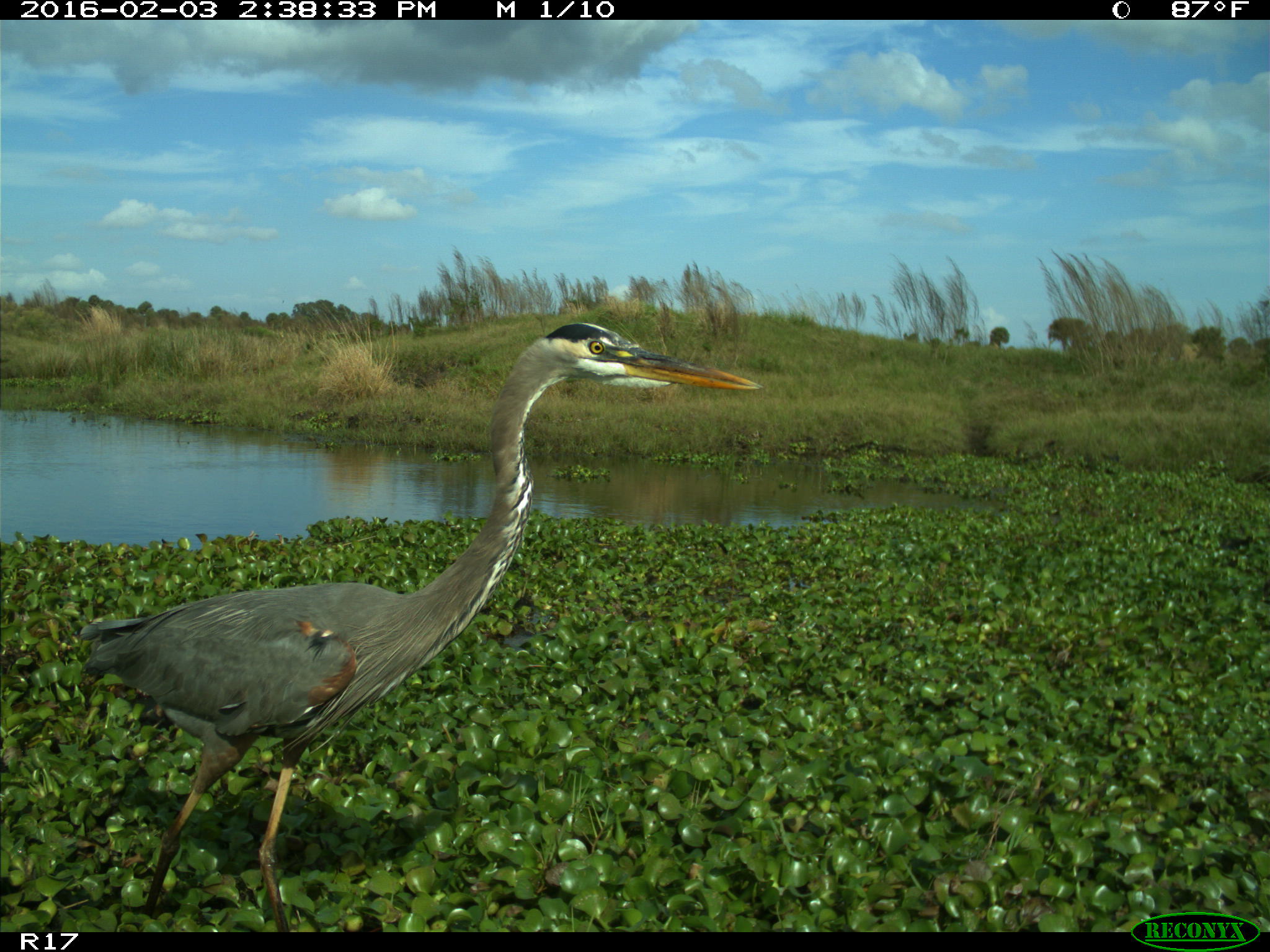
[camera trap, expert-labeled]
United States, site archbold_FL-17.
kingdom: Animalia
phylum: Chordata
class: Aves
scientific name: Aves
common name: birds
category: unidentified bird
Unidentified bird (birds) (Aves).